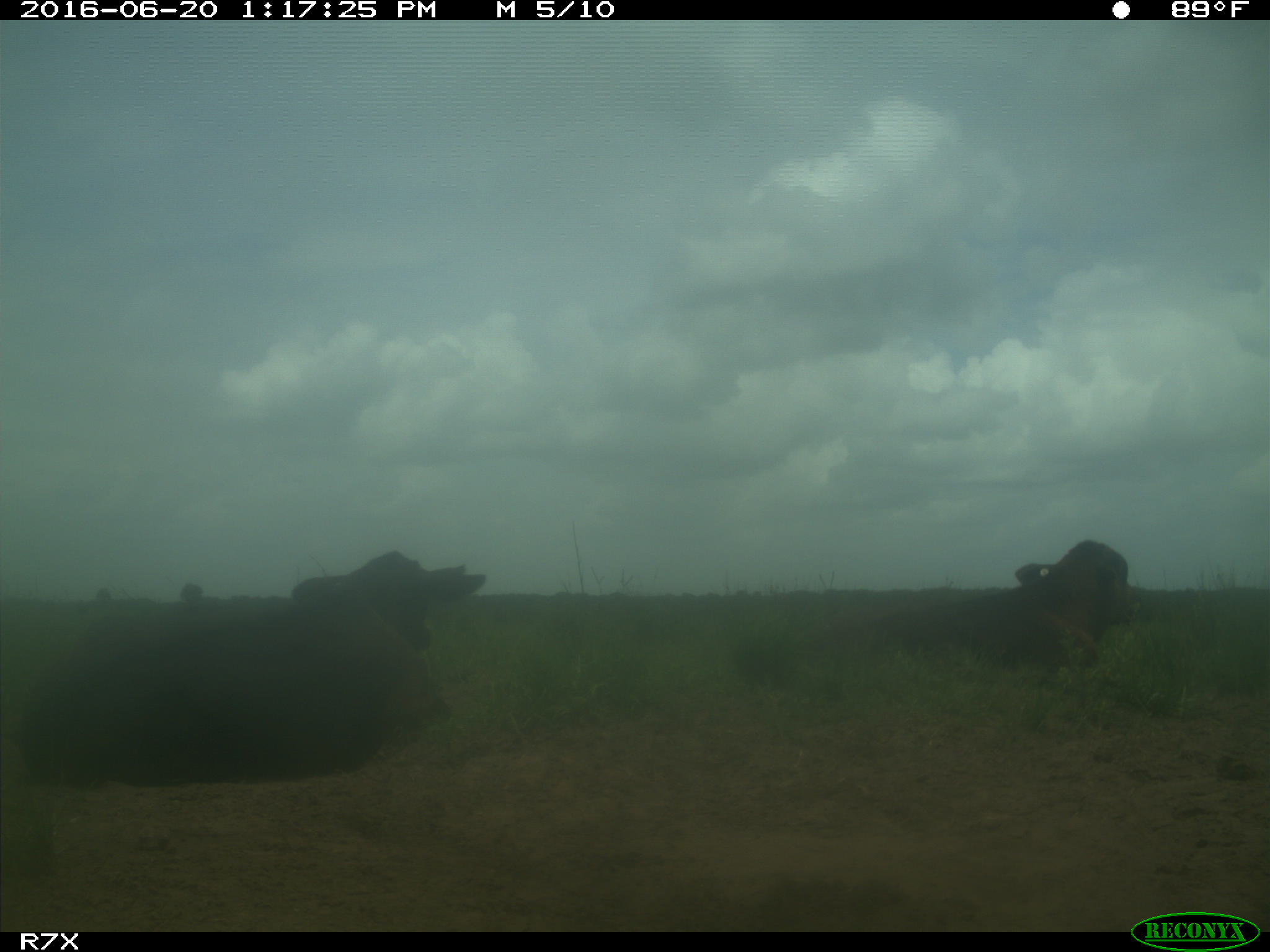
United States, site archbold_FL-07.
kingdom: Animalia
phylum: Chordata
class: Mammalia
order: Artiodactyla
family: Bovidae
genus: Bos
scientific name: Bos taurus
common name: domestic cow